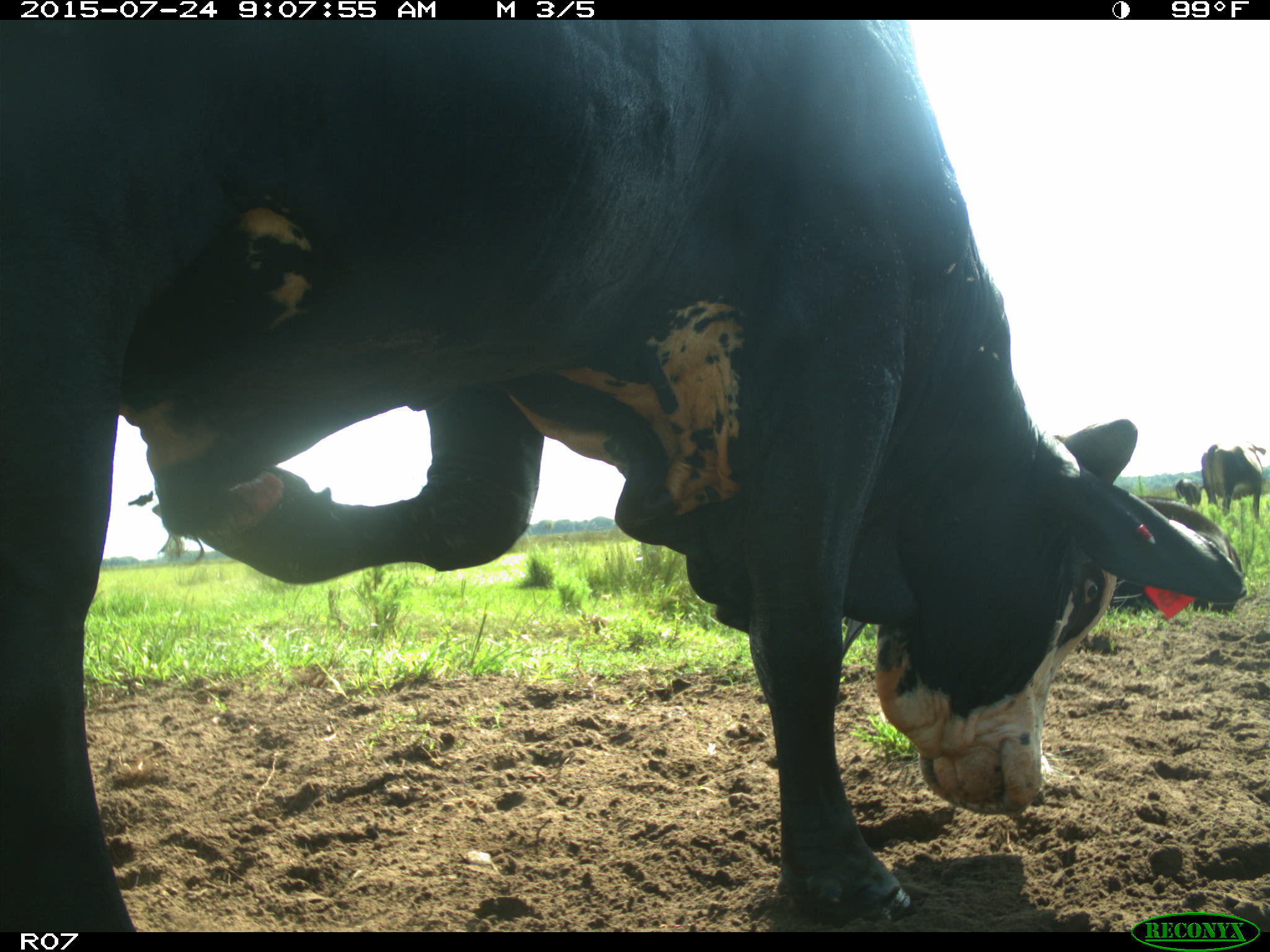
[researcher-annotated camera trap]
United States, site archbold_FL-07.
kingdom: Animalia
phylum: Chordata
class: Mammalia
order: Artiodactyla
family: Bovidae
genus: Bos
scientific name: Bos taurus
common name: domestic cow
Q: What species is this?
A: Bos taurus (domestic cow).